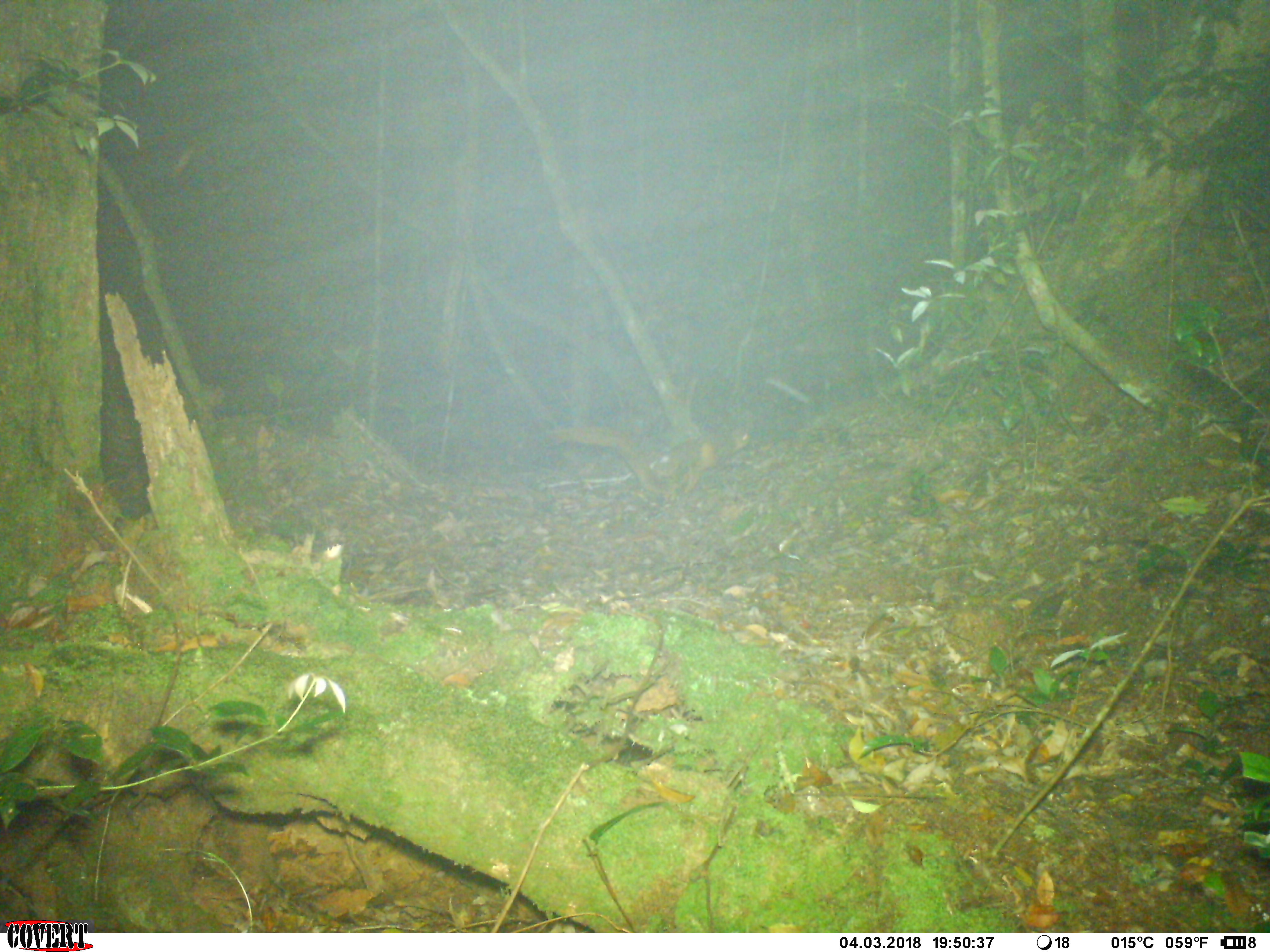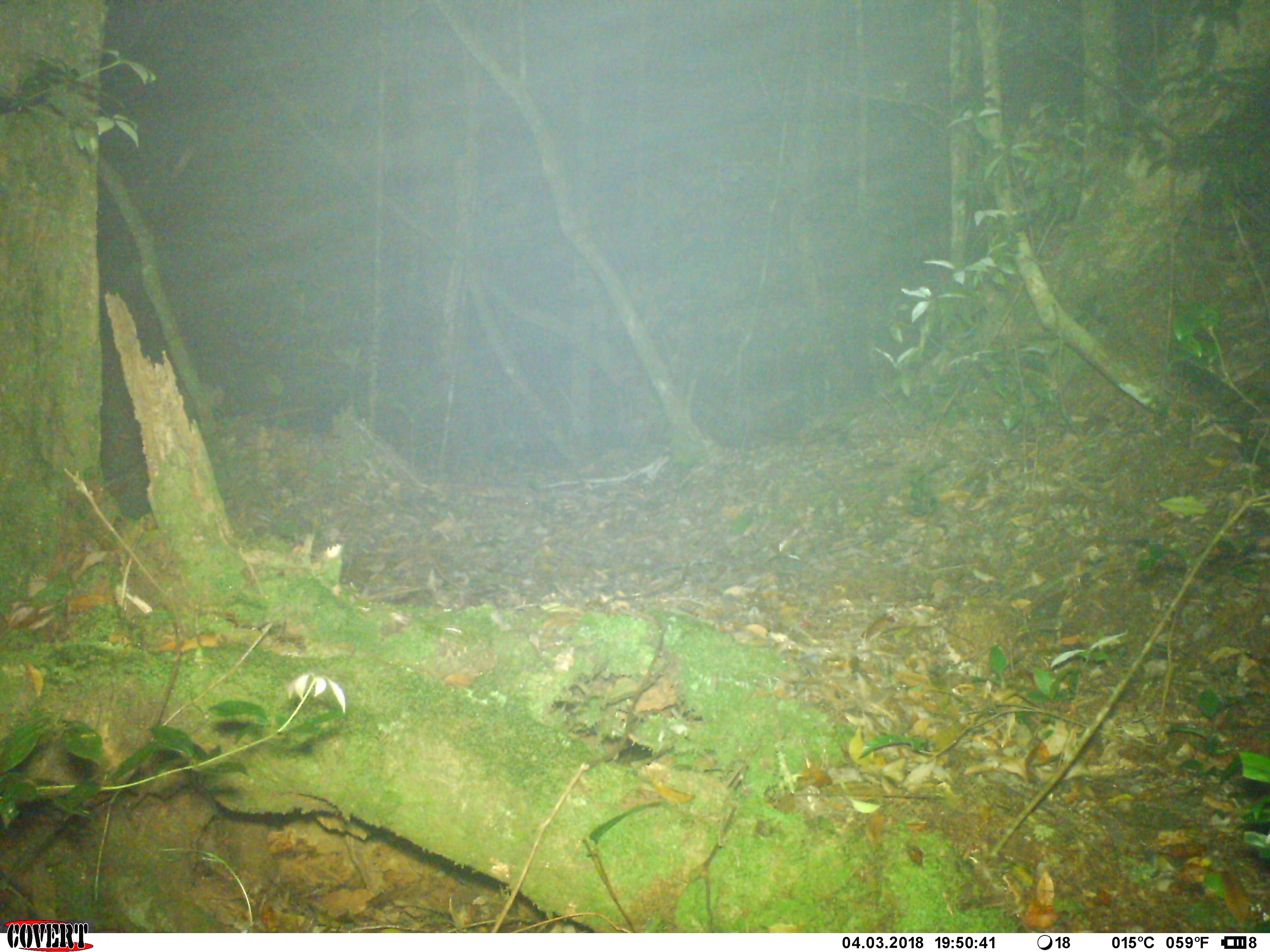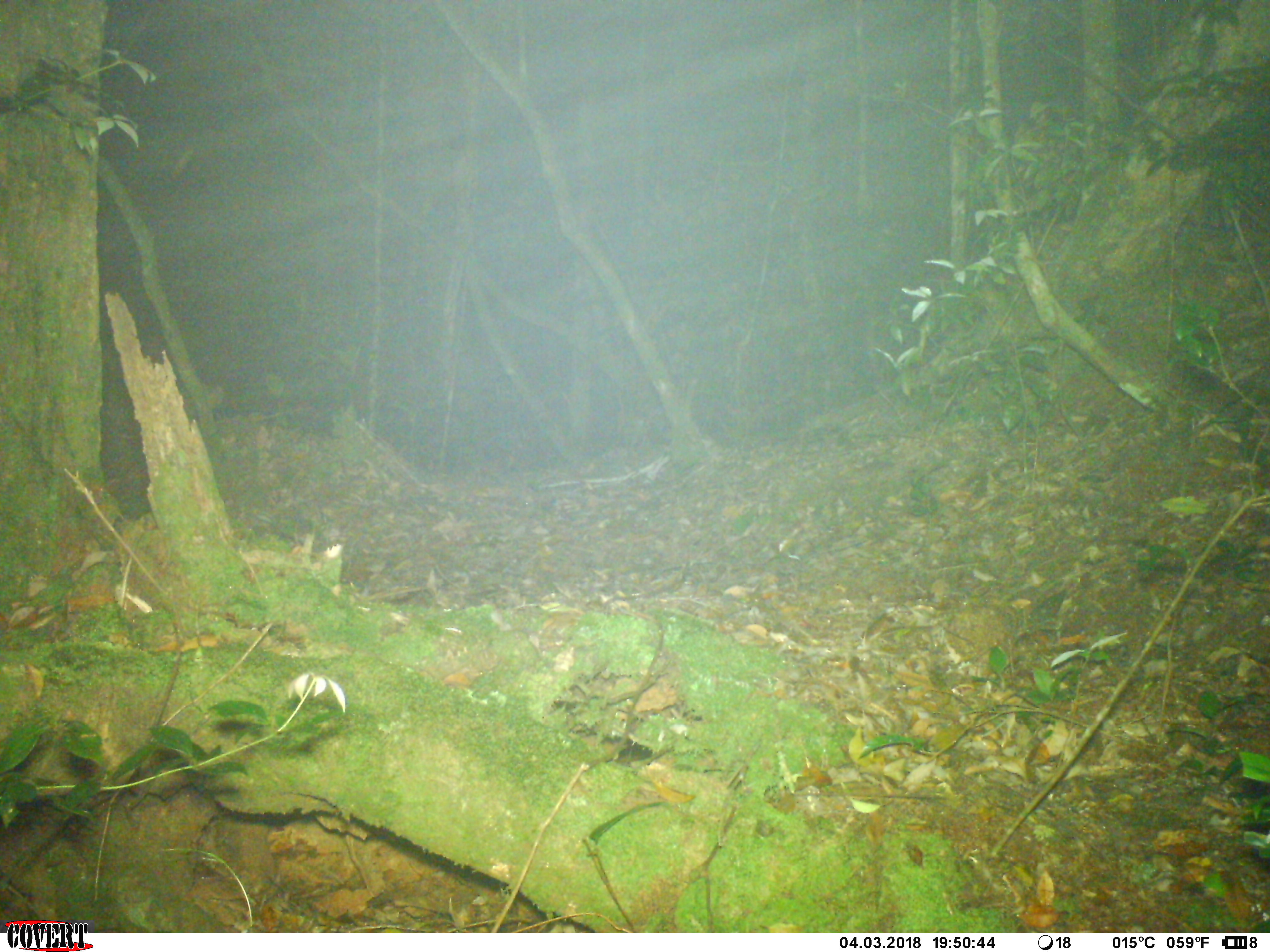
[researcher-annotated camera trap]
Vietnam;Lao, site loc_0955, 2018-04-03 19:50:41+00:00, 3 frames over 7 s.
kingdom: Animalia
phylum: Chordata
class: Mammalia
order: Rodentia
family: Sciuridae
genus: Petaurista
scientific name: Petaurista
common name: giant flying squirrel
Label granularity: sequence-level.